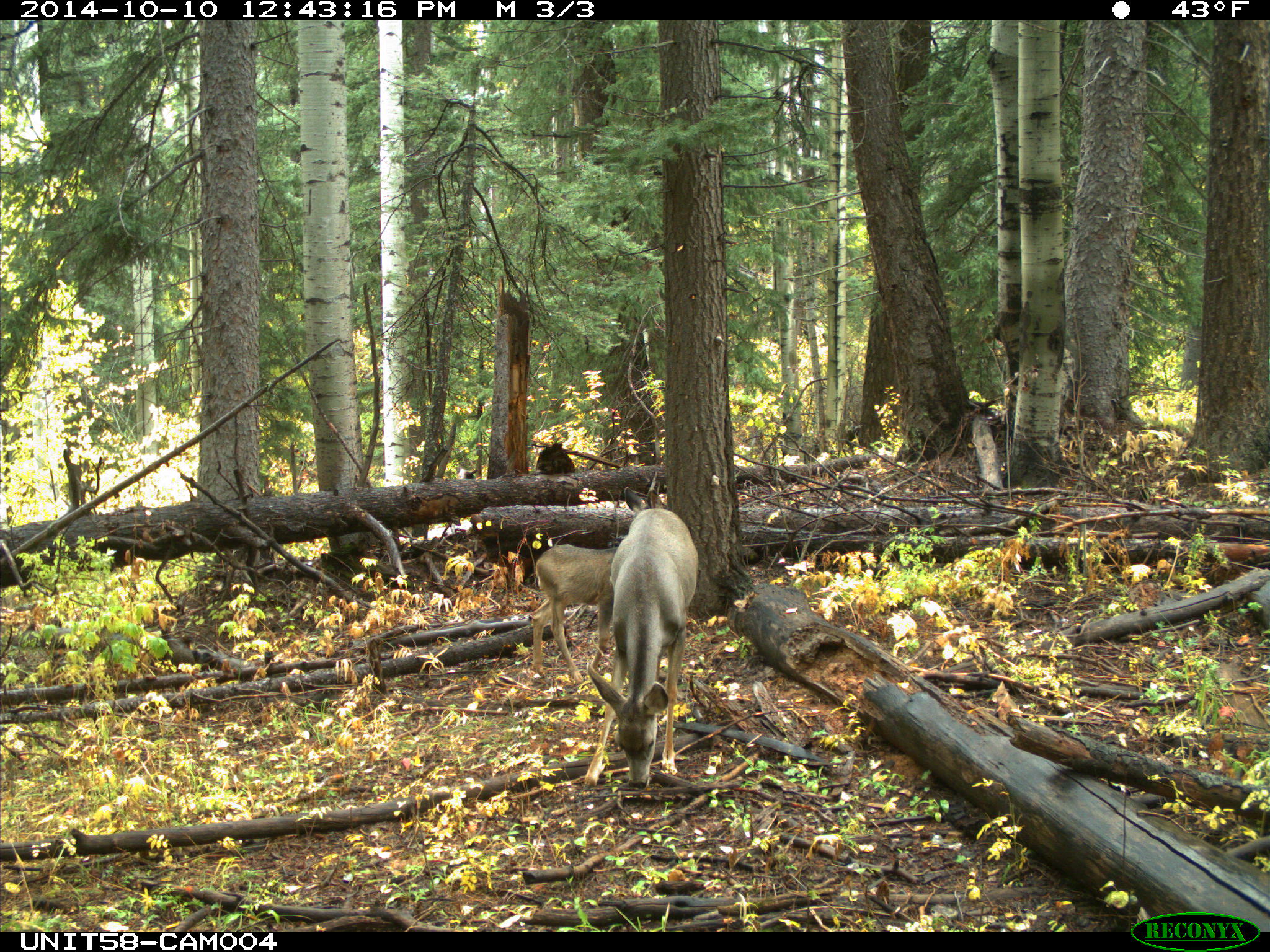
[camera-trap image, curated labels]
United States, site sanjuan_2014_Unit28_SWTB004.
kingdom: Animalia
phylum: Chordata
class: Mammalia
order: Artiodactyla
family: Cervidae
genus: Odocoileus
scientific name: Odocoileus hemionus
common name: mule deer